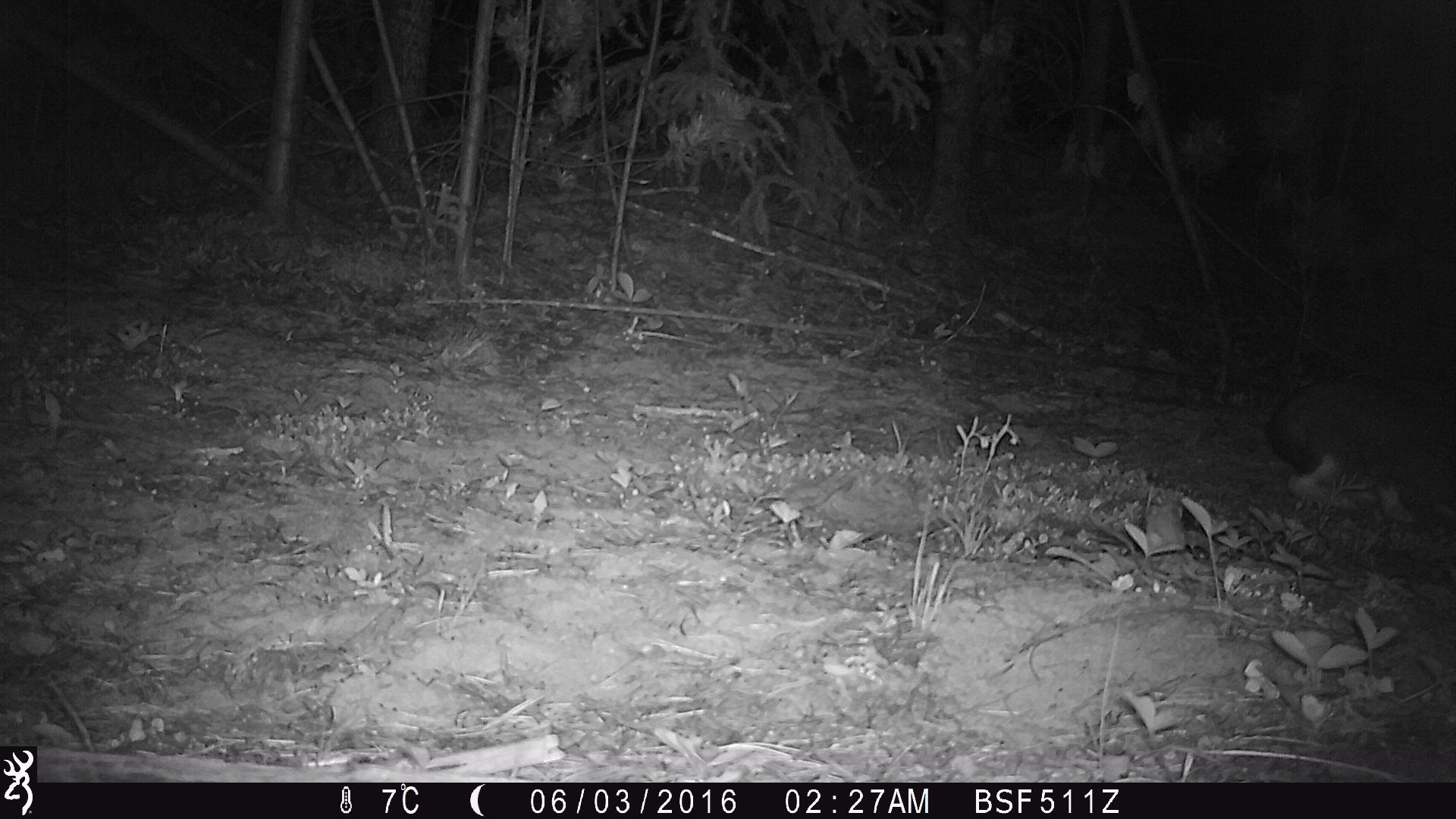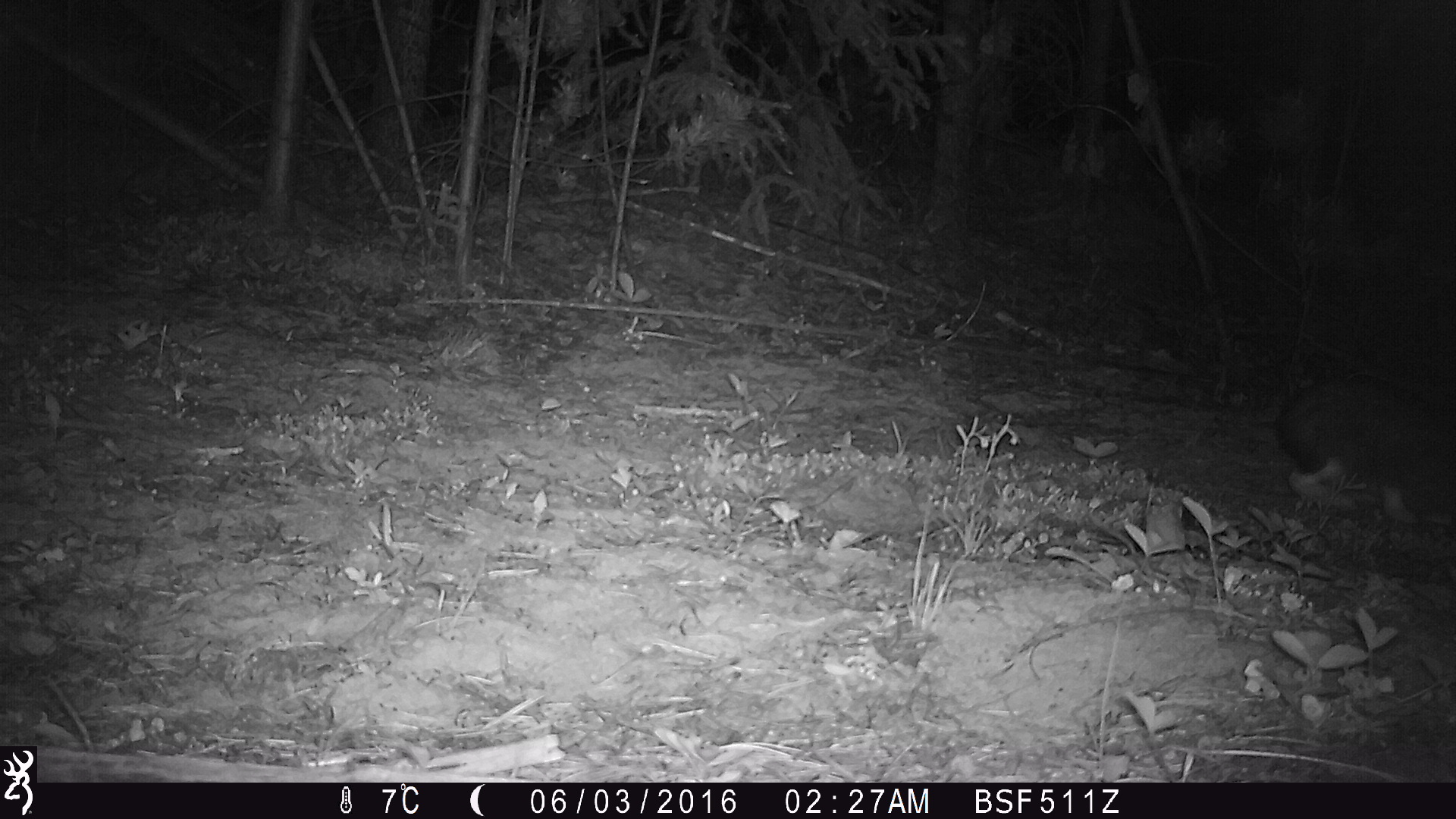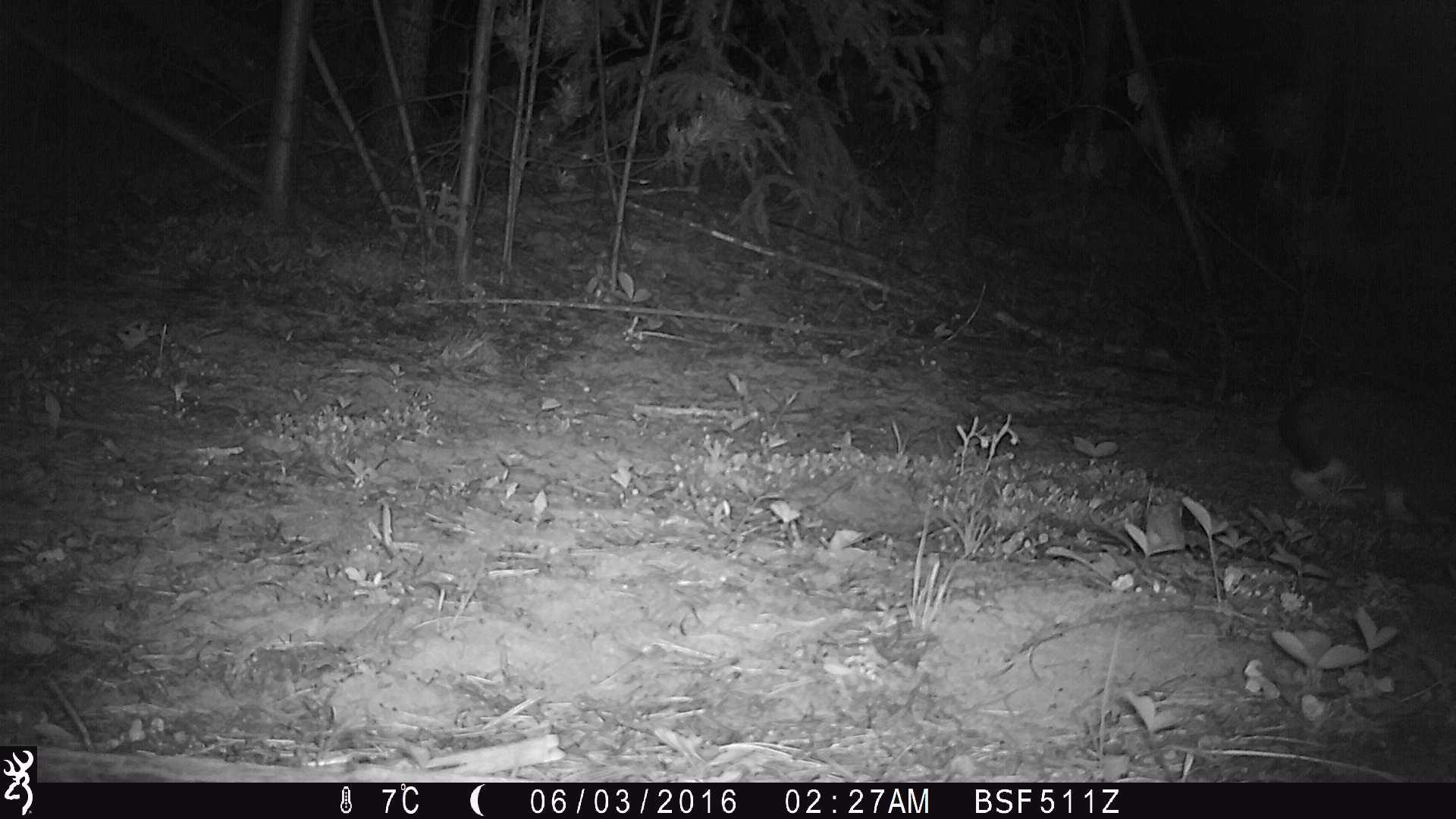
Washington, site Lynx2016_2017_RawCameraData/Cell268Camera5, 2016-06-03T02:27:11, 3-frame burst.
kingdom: Animalia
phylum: Chordata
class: Mammalia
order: Lagomorpha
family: Leporidae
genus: Lepus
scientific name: Lepus americanus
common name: snowshoe hare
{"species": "Lepus americanus (snowshoe hare)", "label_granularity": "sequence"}